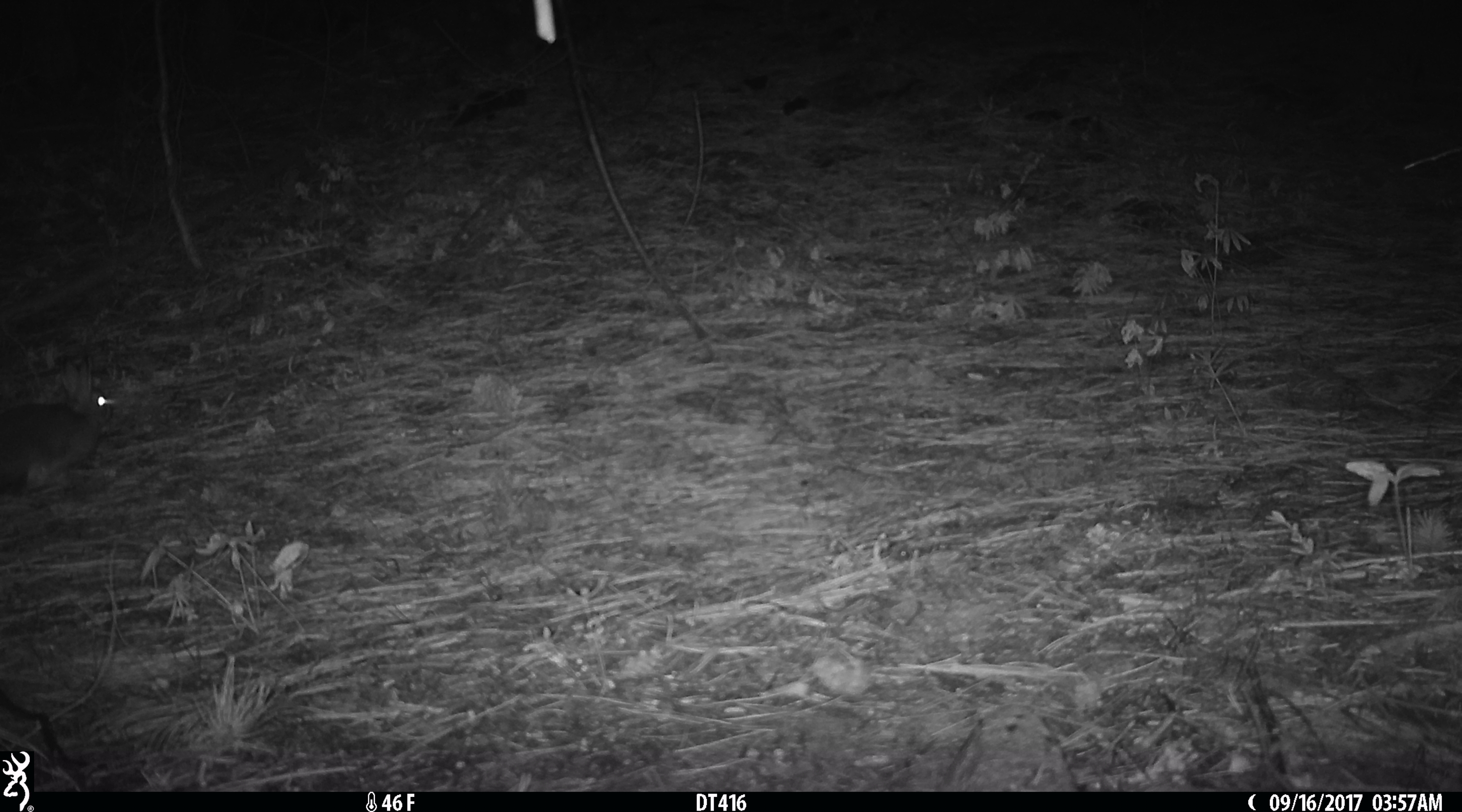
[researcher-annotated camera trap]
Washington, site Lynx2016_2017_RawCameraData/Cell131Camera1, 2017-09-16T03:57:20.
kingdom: Animalia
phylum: Chordata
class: Mammalia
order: Lagomorpha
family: Leporidae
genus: Lepus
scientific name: Lepus americanus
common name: snowshoe hare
Lepus americanus (snowshoe hare). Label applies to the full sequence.